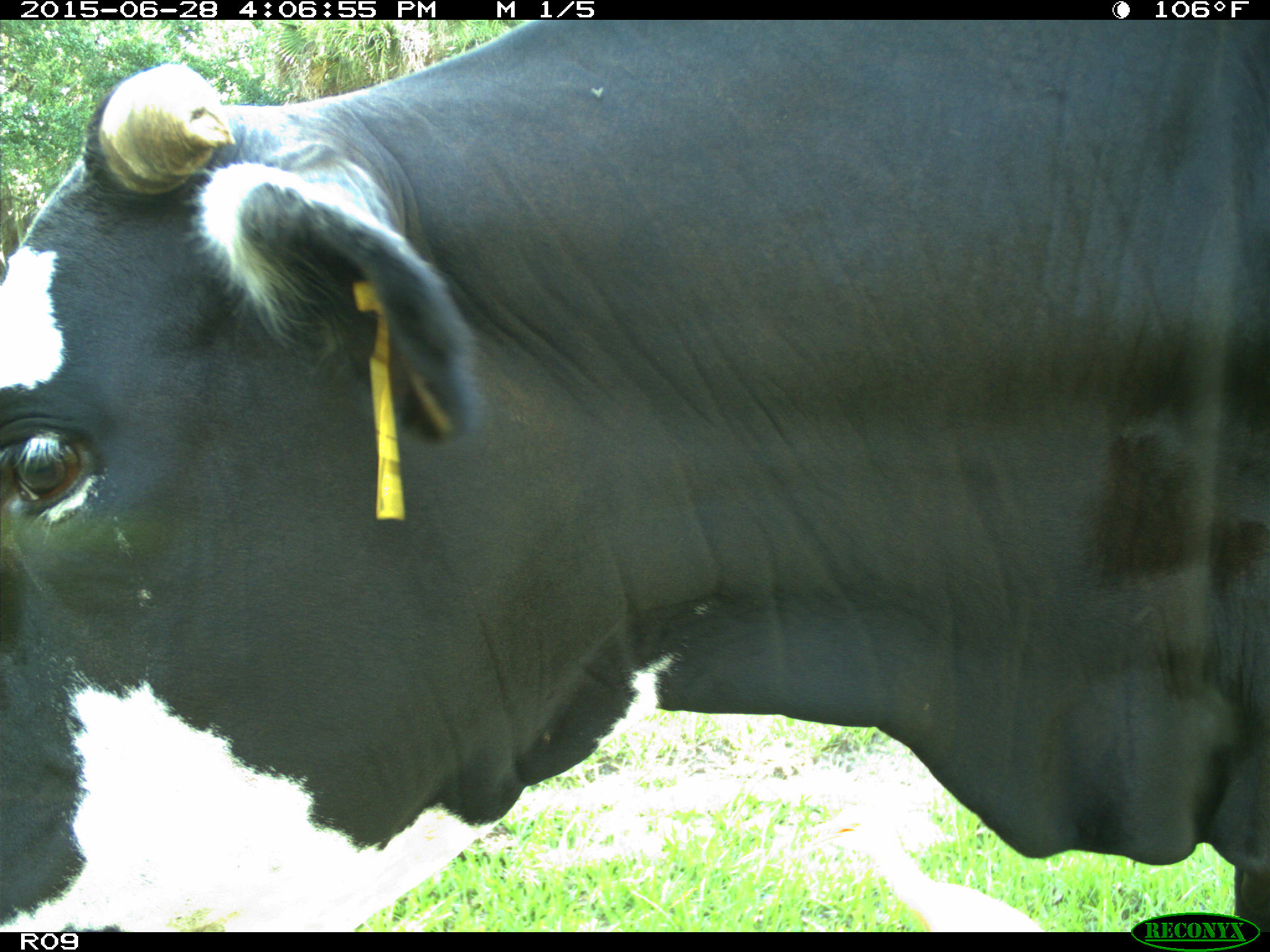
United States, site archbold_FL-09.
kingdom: Animalia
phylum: Chordata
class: Mammalia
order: Artiodactyla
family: Bovidae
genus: Bos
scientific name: Bos taurus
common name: domestic cow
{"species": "Bos taurus (domestic cow)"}